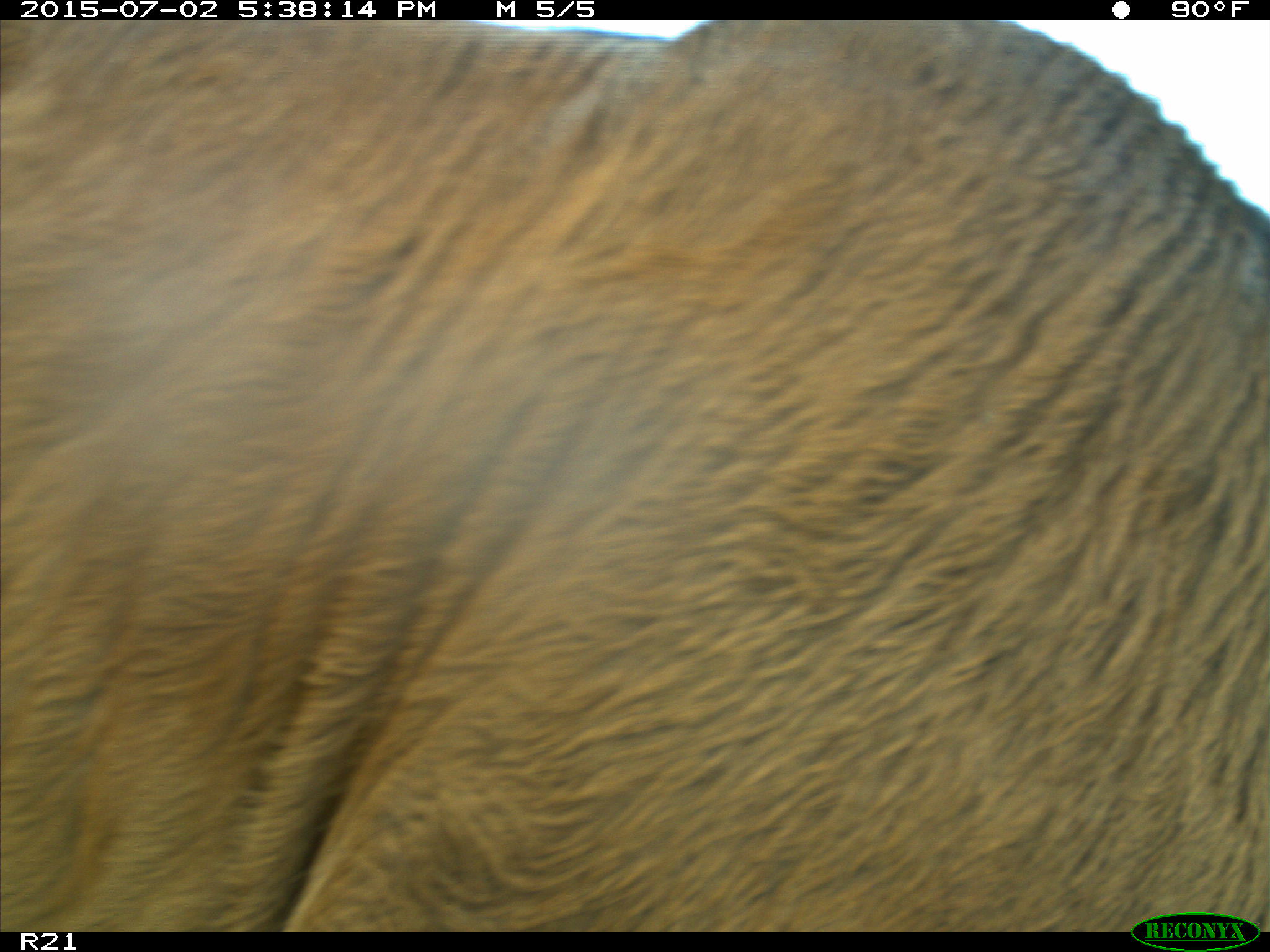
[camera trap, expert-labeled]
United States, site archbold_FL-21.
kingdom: Animalia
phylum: Chordata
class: Mammalia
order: Artiodactyla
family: Bovidae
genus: Bos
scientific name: Bos taurus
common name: domestic cow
Bos taurus (domestic cow).